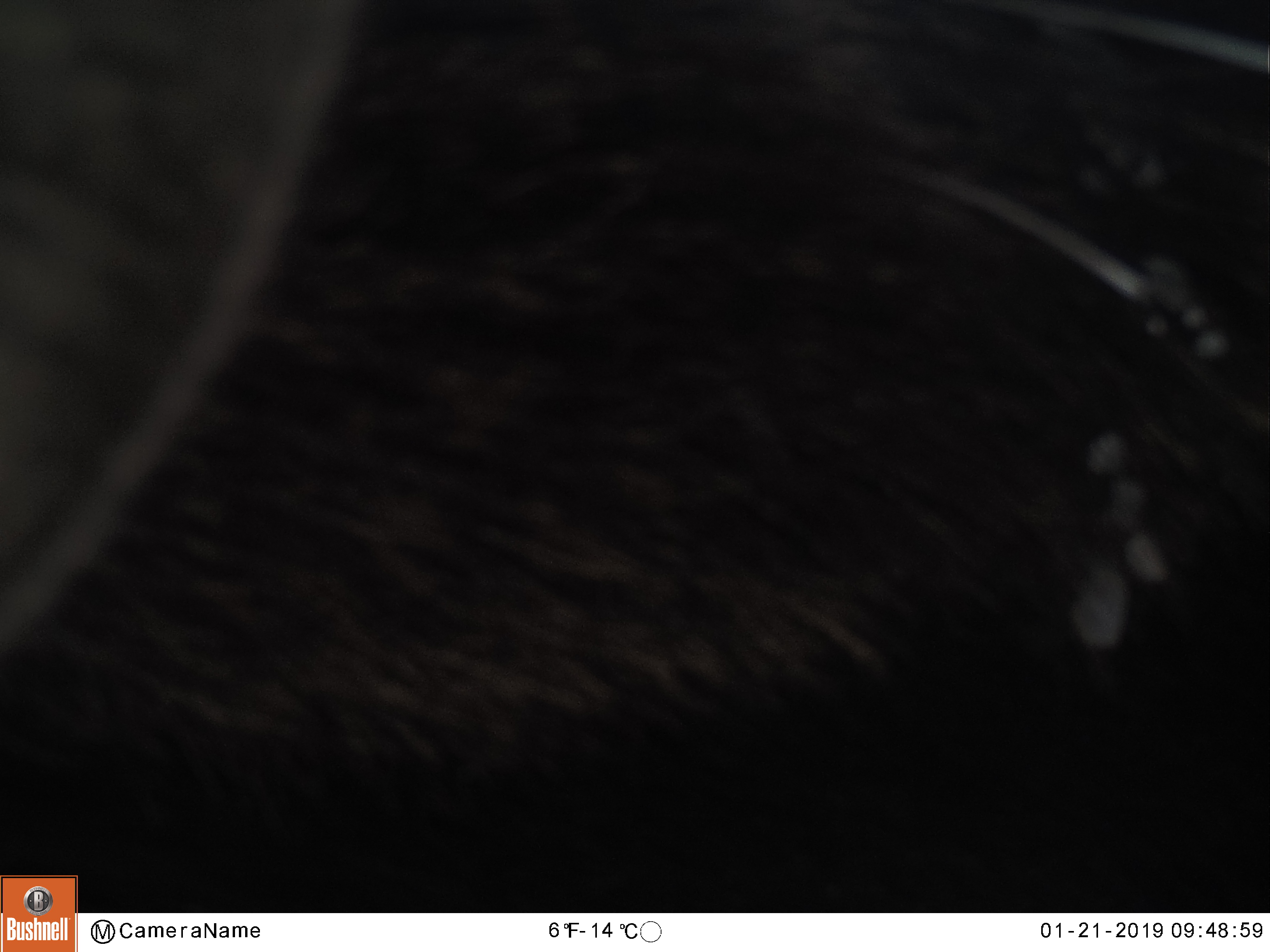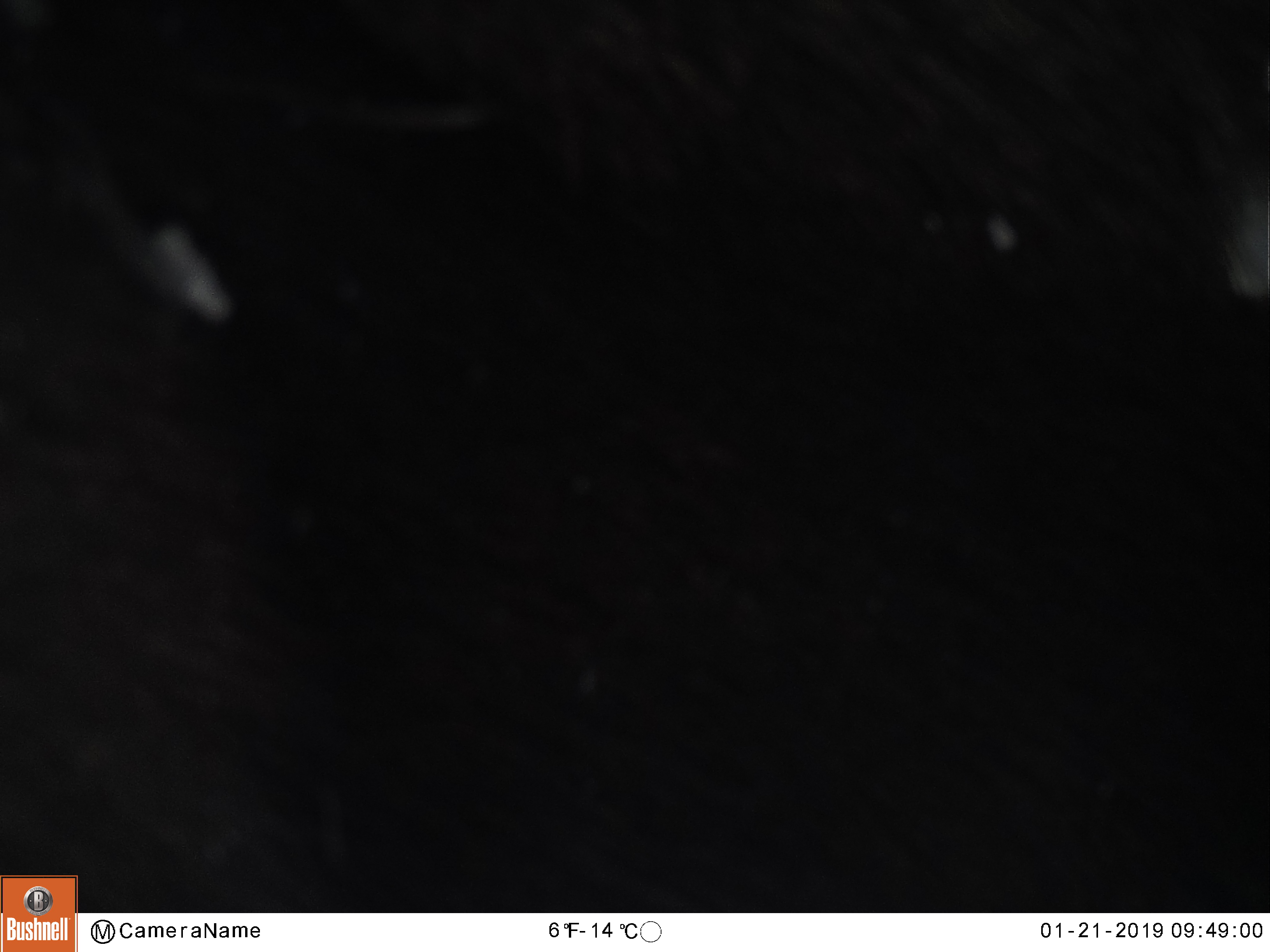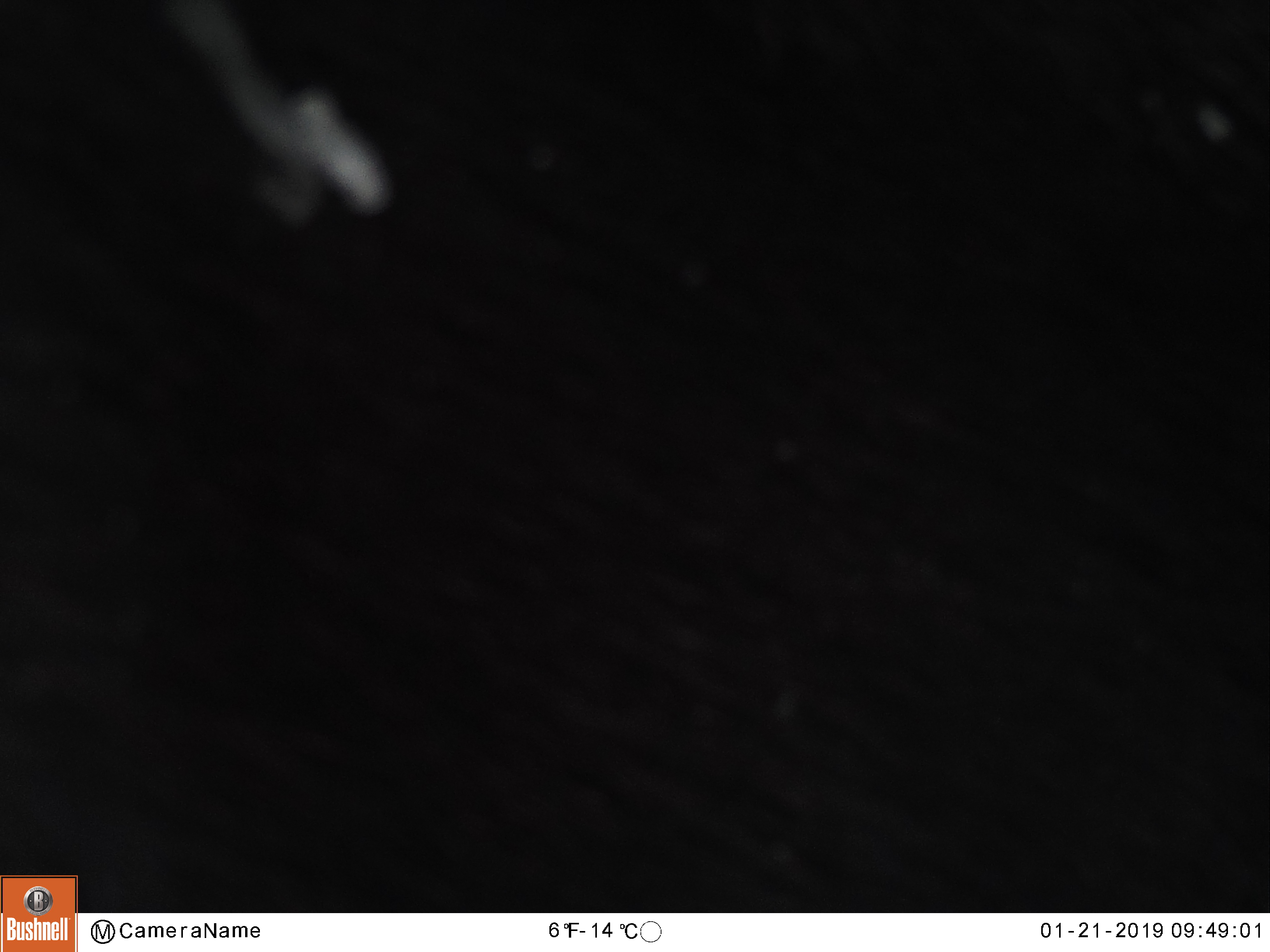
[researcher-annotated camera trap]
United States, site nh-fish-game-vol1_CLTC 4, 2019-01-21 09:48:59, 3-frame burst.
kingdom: Animalia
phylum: Chordata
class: Mammalia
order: Artiodactyla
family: Cervidae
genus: Alces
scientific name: Alces alces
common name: moose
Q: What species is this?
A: Moose (Alces alces).